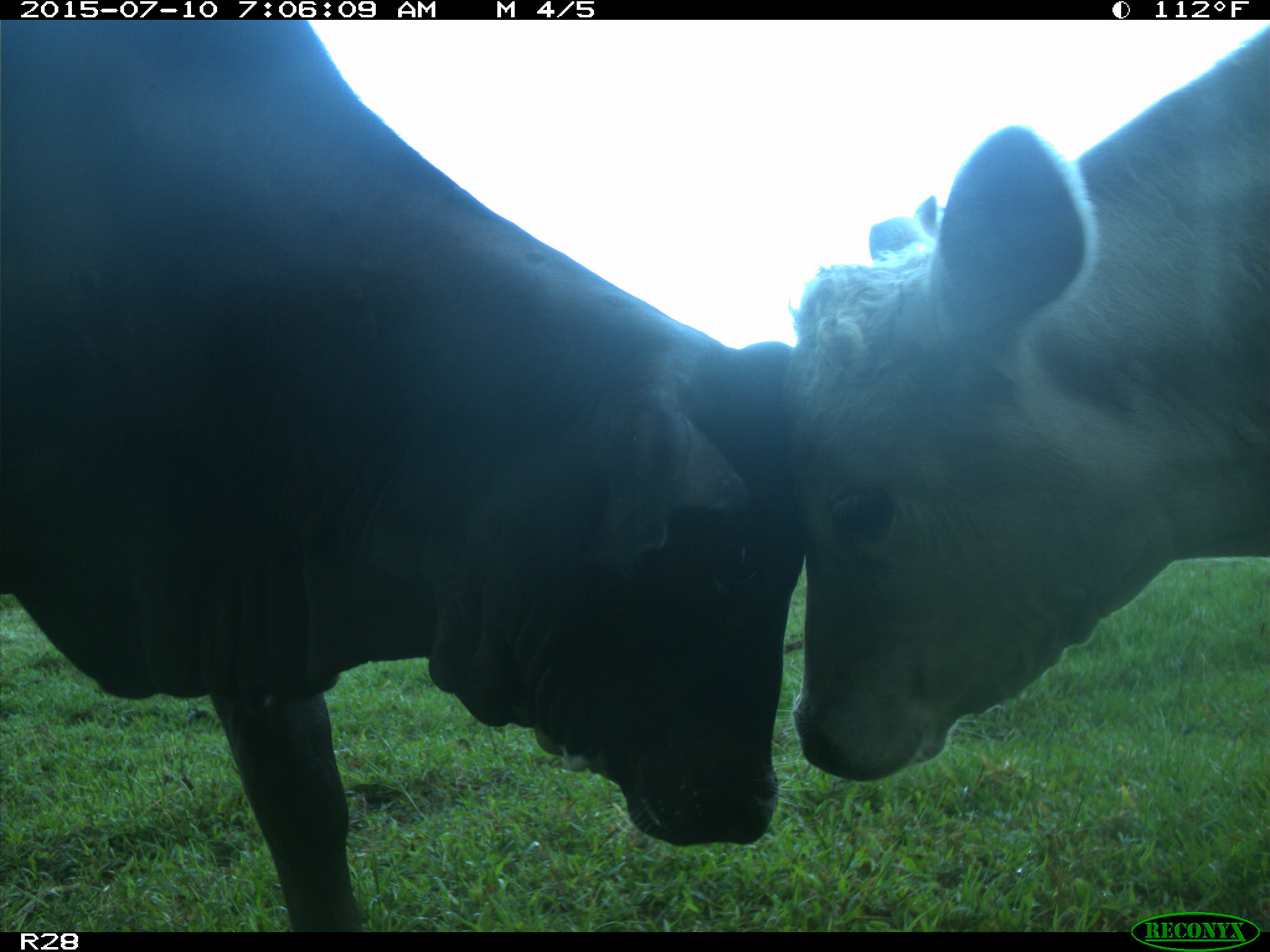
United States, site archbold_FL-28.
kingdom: Animalia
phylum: Chordata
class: Mammalia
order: Artiodactyla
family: Bovidae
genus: Bos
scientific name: Bos taurus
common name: domestic cow